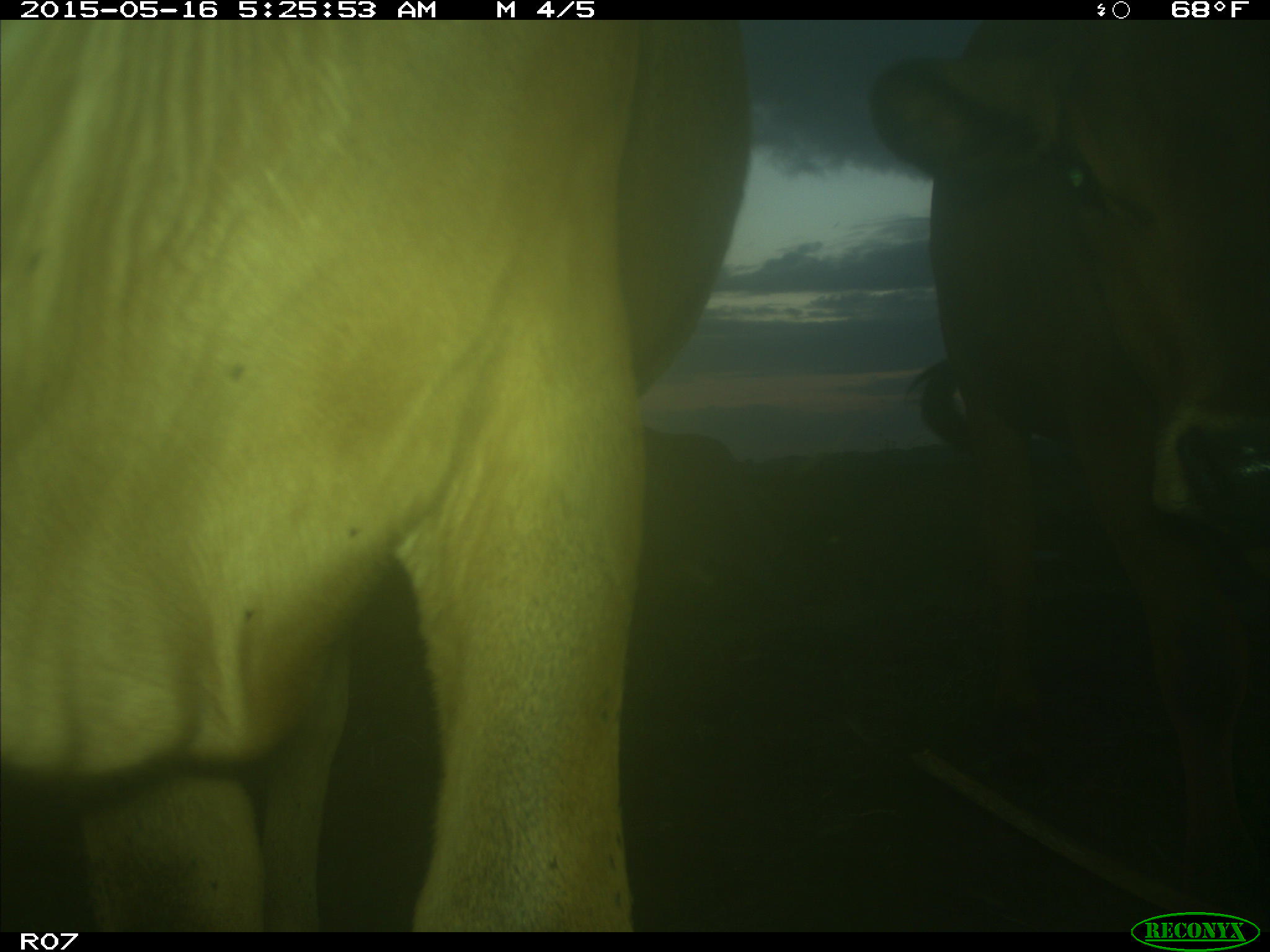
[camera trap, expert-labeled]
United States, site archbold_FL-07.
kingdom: Animalia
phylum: Chordata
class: Mammalia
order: Artiodactyla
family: Bovidae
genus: Bos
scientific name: Bos taurus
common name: domestic cow